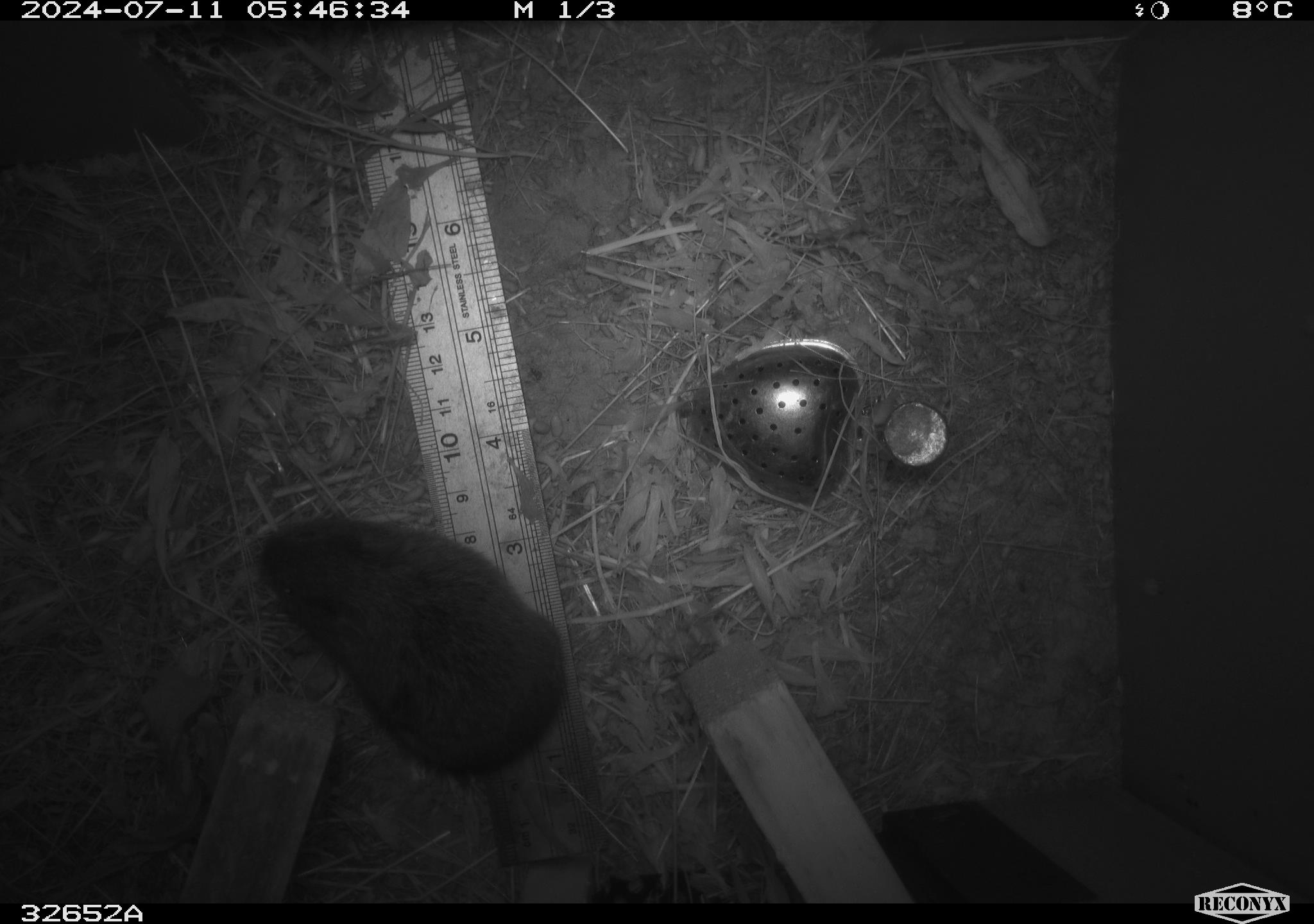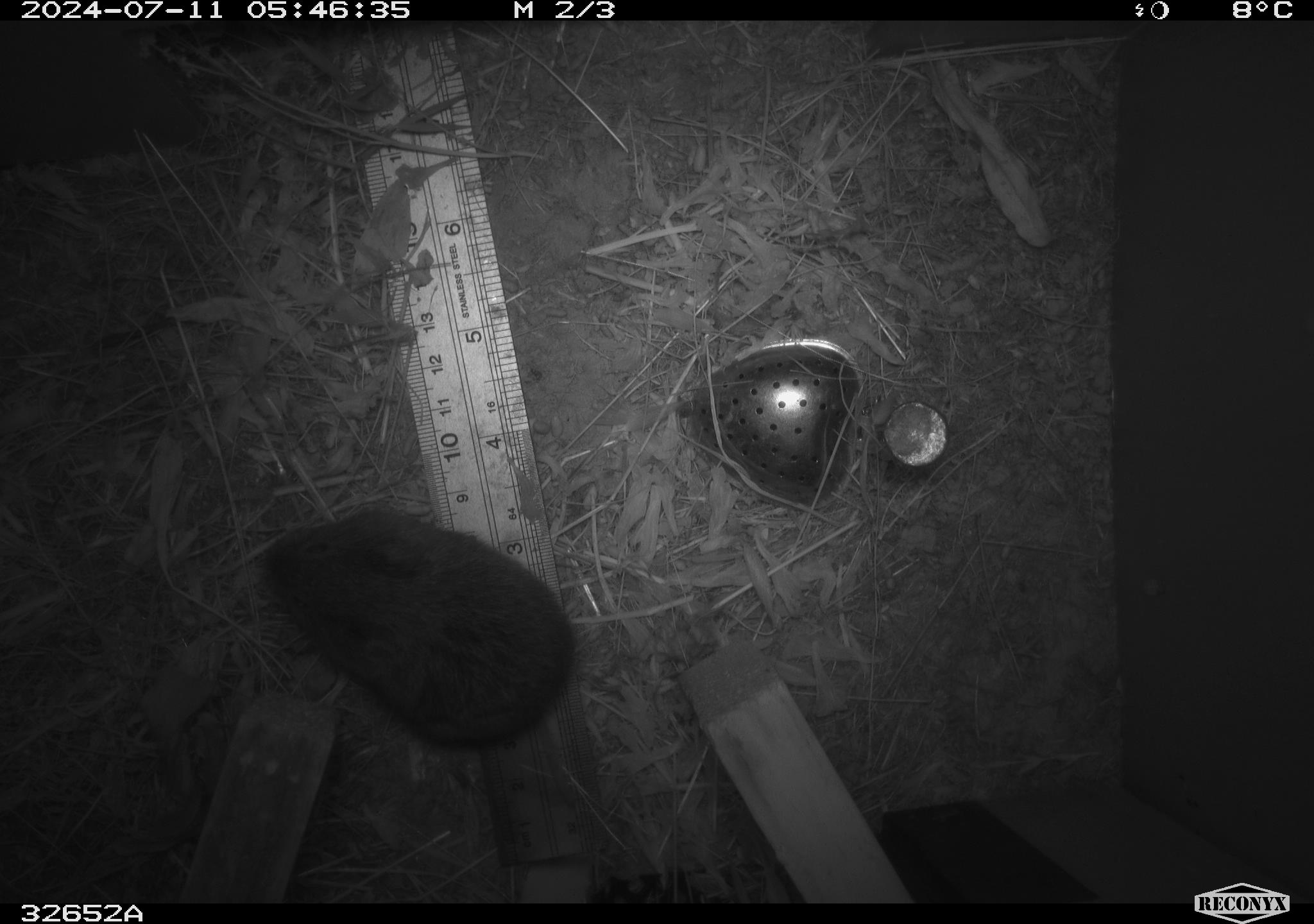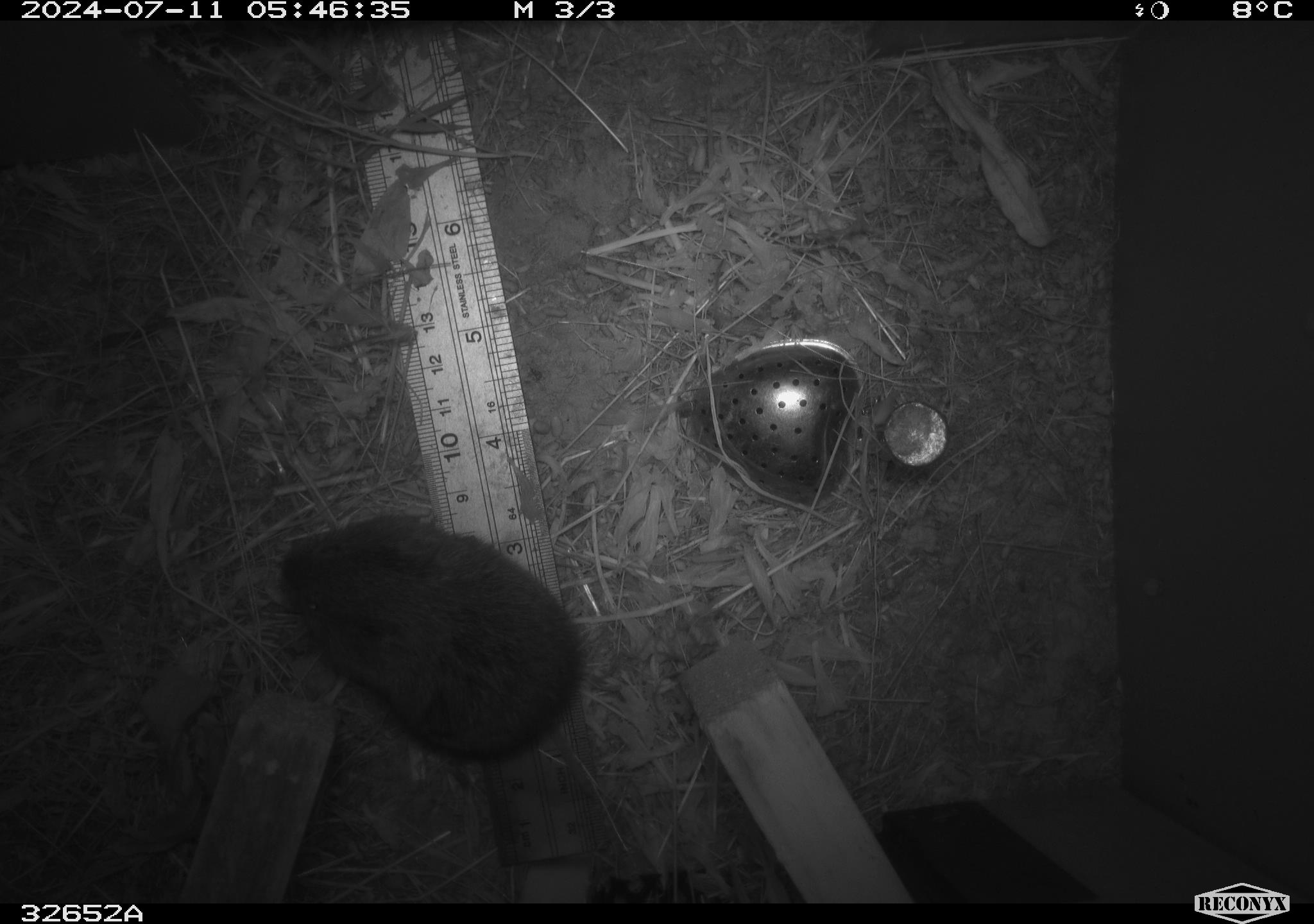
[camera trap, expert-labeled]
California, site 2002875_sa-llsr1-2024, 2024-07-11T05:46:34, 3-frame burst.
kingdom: Animalia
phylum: Chordata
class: Mammalia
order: Rodentia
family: Cricetidae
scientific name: Arvicolinae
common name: voles, lemmings, and muskrats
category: arvicolinae subfamily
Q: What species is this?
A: Arvicolinae subfamily (voles, lemmings, and muskrats) (Arvicolinae).